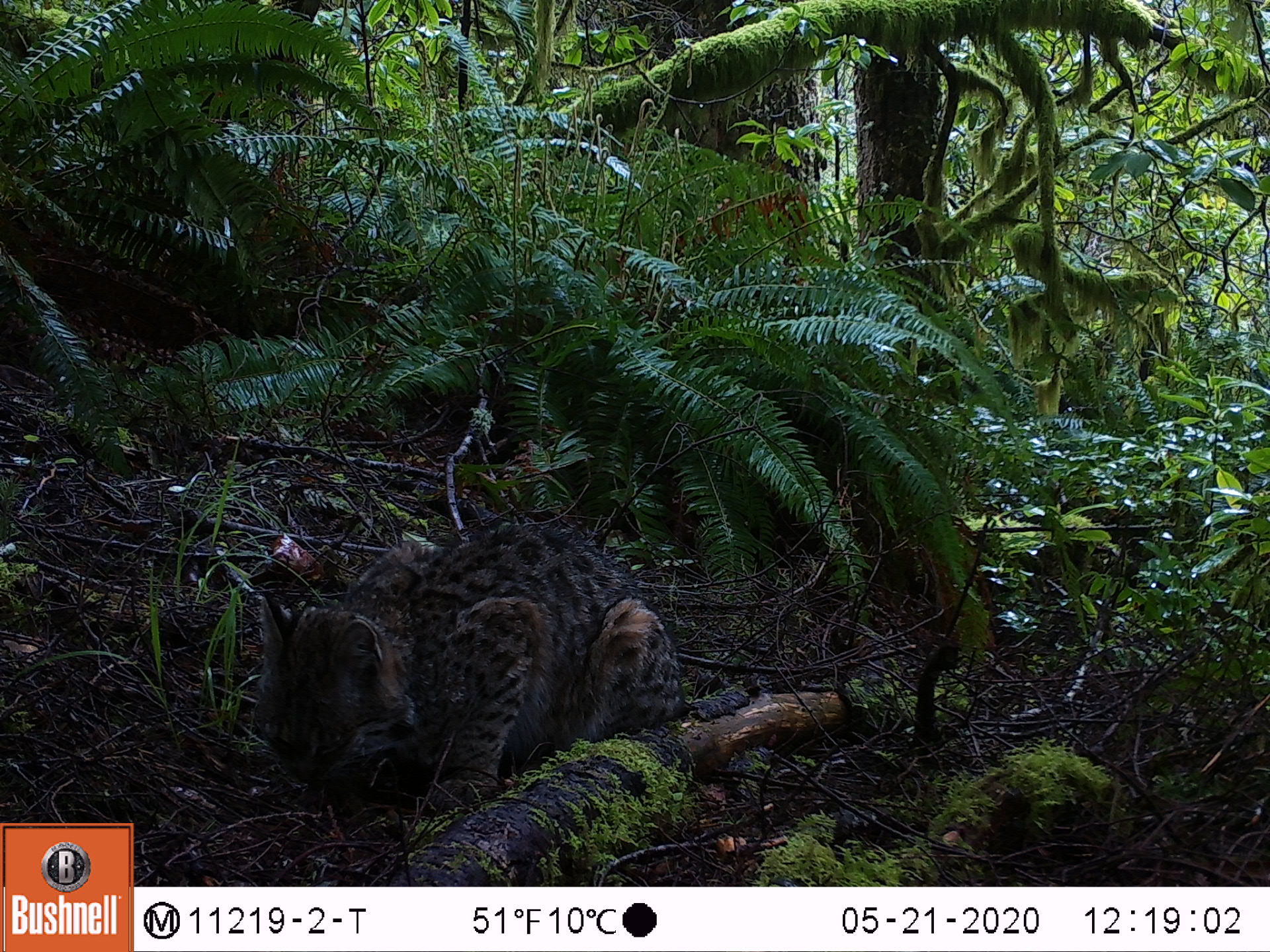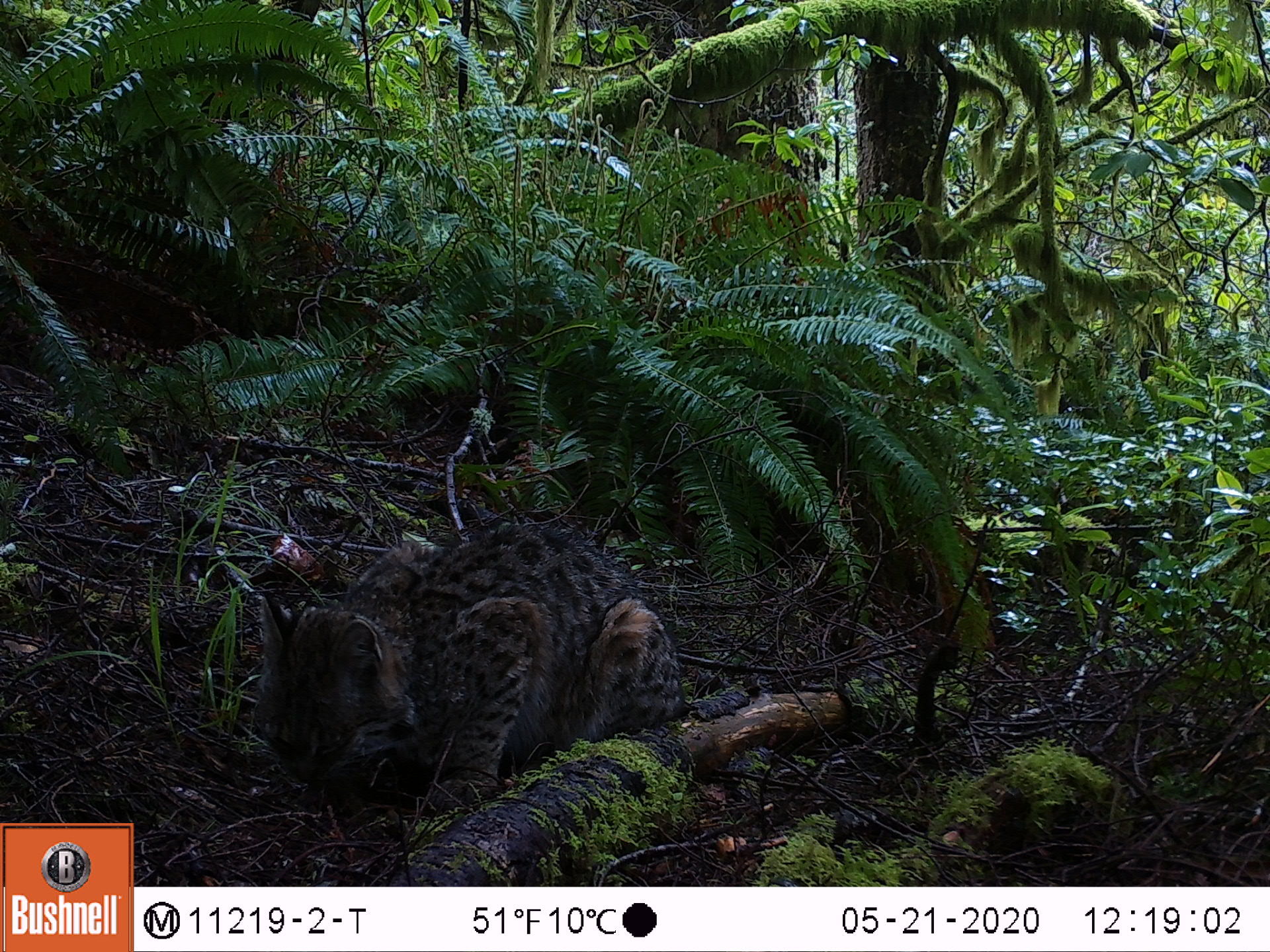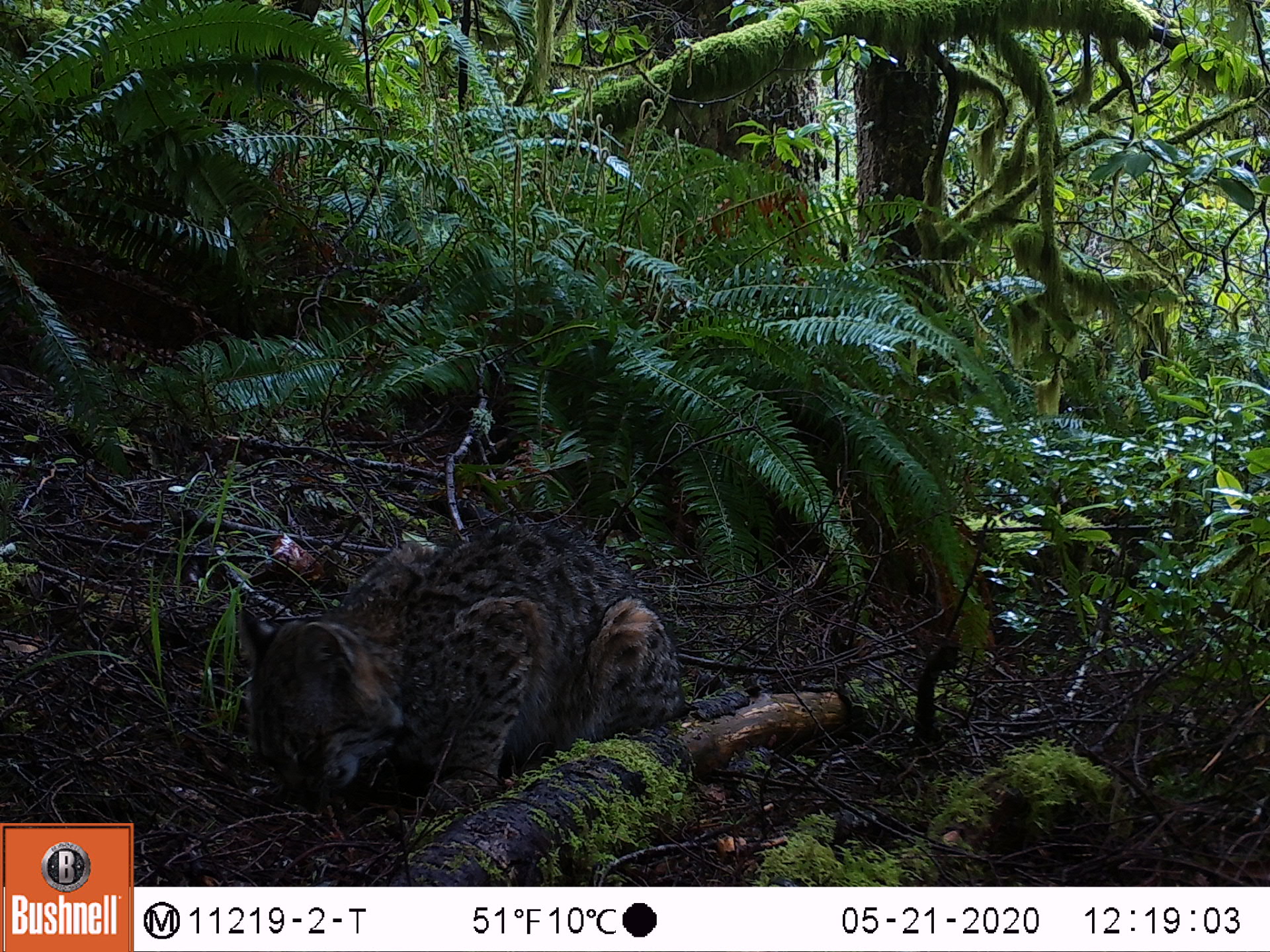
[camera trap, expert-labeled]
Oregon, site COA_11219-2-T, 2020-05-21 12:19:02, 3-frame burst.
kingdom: Animalia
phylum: Chordata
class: Mammalia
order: Carnivora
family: Felidae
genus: Lynx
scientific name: Lynx rufus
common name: bobcat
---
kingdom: Animalia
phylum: Chordata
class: Mammalia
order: Rodentia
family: Sciuridae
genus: Neotamias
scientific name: Neotamias townsendii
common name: townsend's chipmunk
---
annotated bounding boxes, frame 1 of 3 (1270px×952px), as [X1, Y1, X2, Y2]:
bobcat: [233, 503, 697, 828]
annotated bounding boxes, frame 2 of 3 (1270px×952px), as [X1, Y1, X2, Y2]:
townsend's chipmunk: [245, 494, 695, 814]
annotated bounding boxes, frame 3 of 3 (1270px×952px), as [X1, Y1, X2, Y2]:
bobcat: [223, 507, 697, 833]